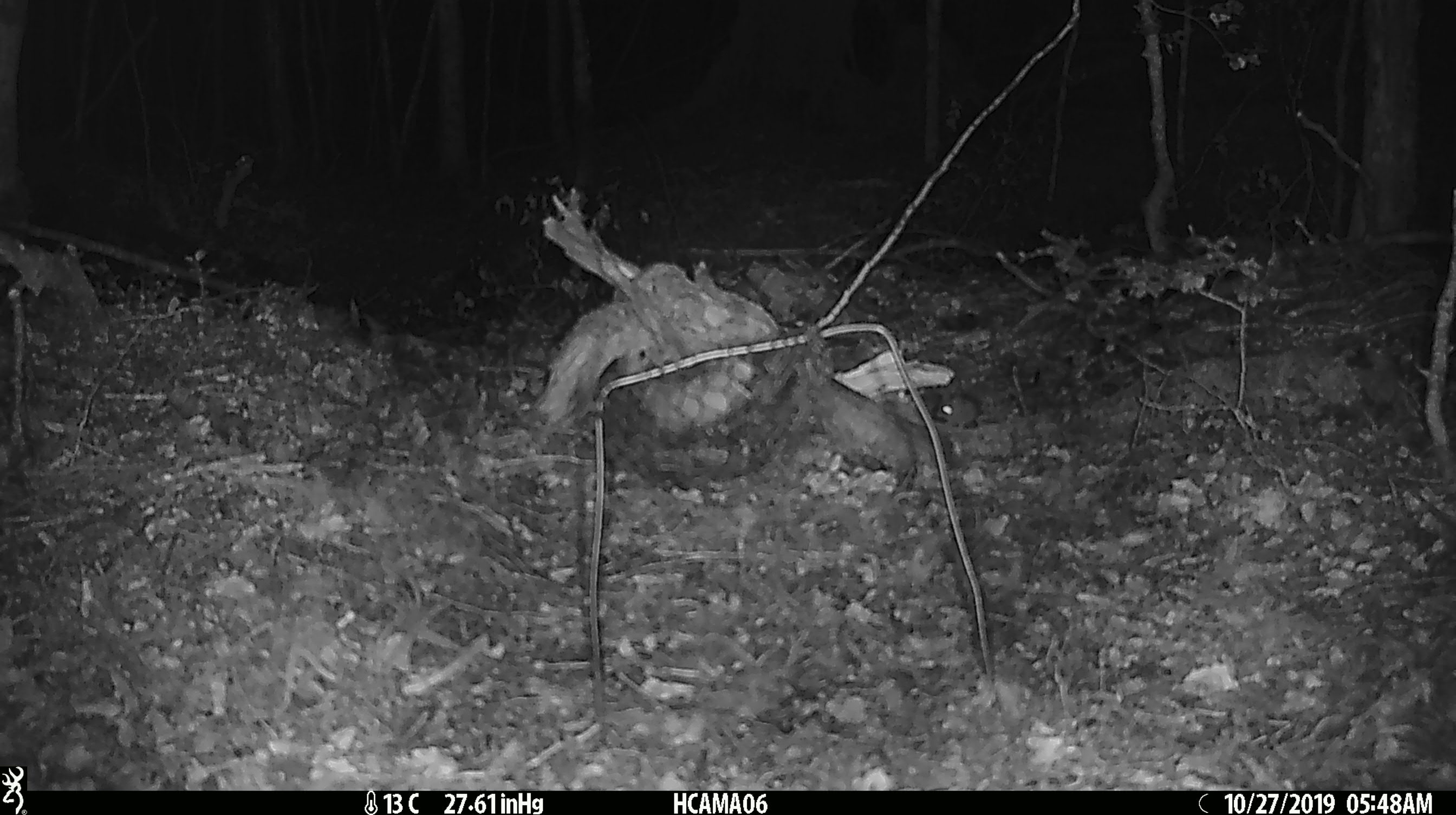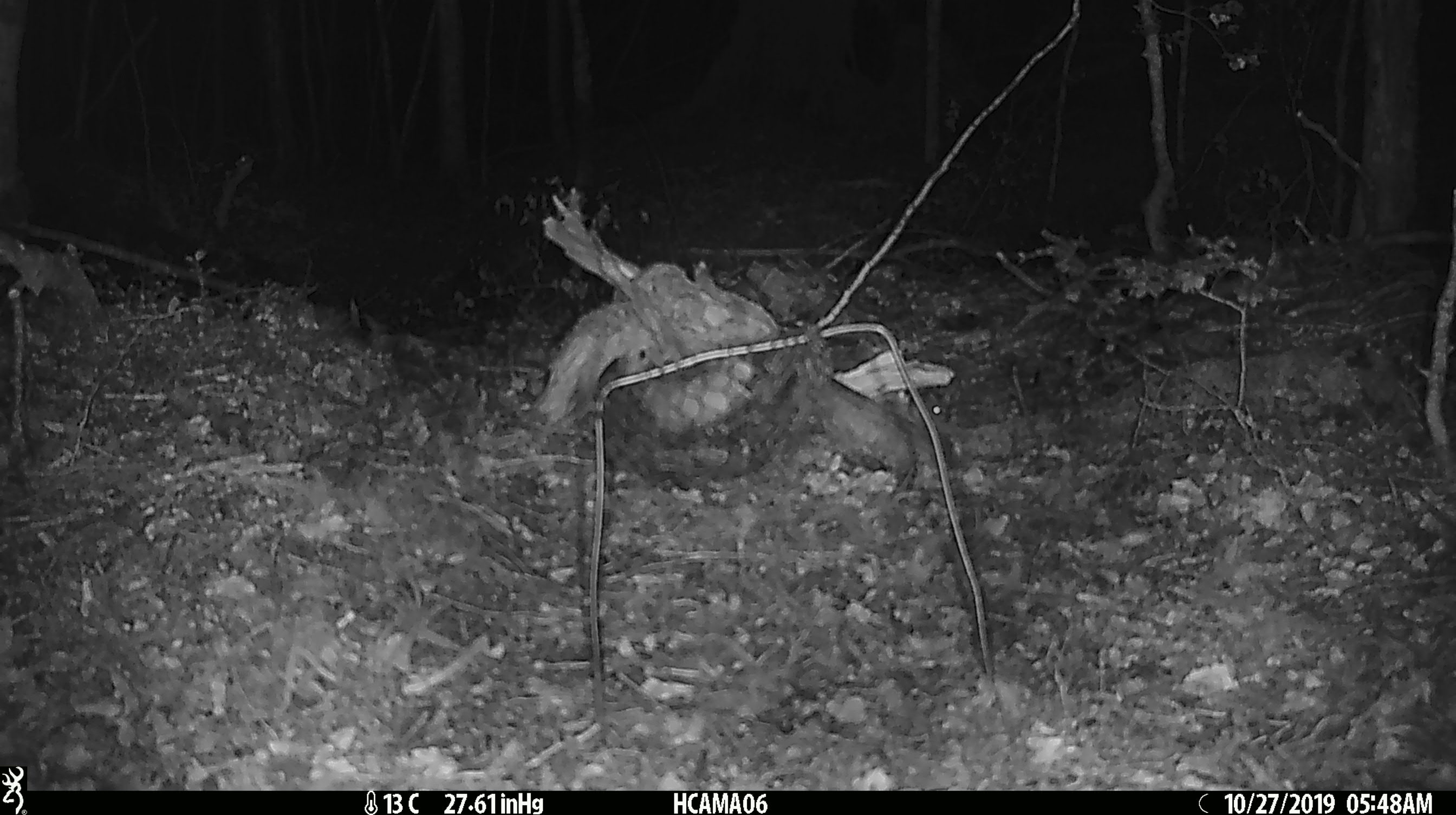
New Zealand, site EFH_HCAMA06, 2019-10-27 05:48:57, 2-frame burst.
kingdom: Animalia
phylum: Chordata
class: Mammalia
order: Rodentia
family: Muridae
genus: Mus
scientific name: Mus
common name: mouse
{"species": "mouse (Mus)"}